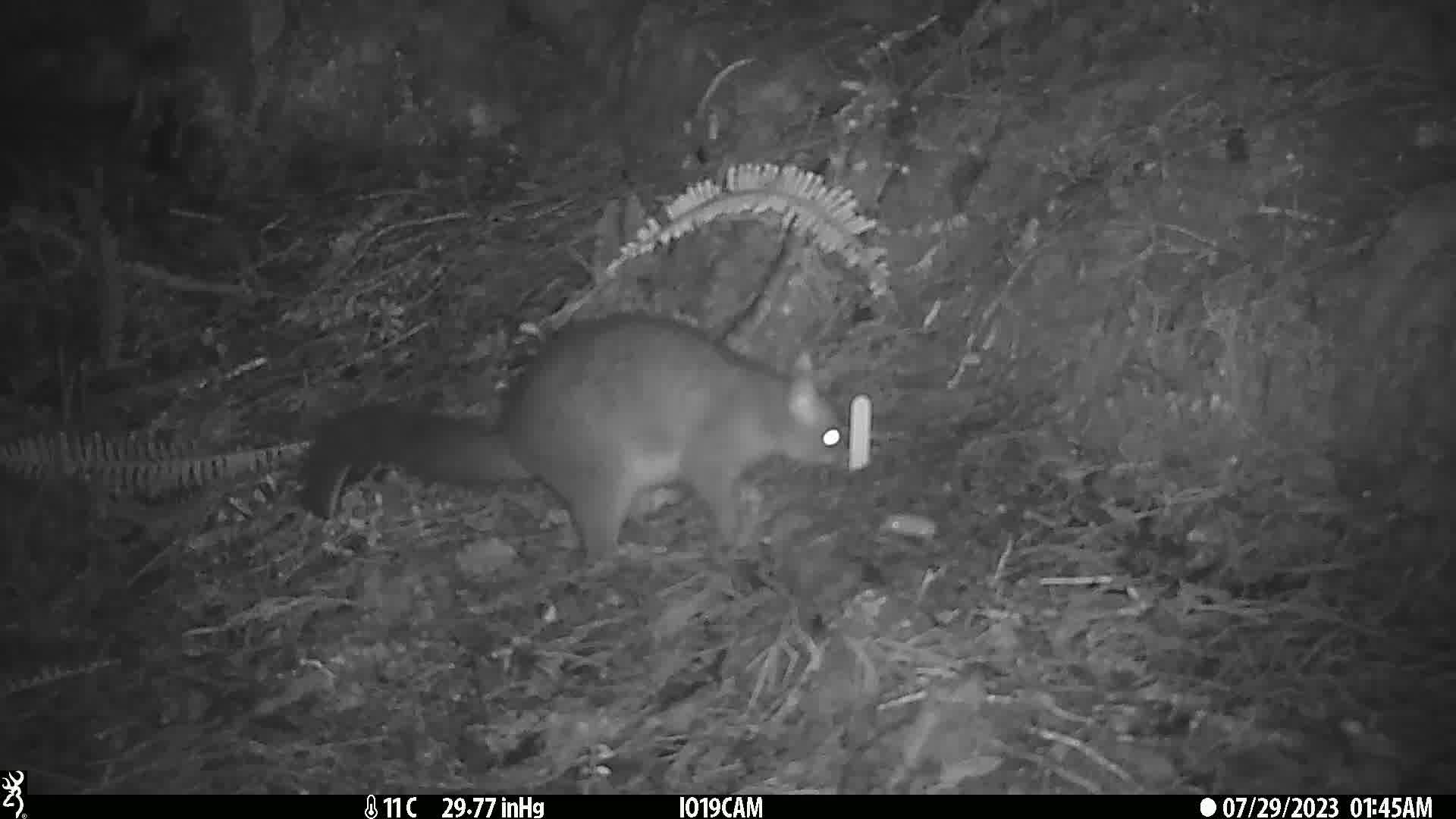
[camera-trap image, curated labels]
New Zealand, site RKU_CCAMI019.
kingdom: Animalia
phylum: Chordata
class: Mammalia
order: Diprotodontia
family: Phalangeridae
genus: Trichosurus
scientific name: Trichosurus vulpecula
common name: common brushtail possum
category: possum